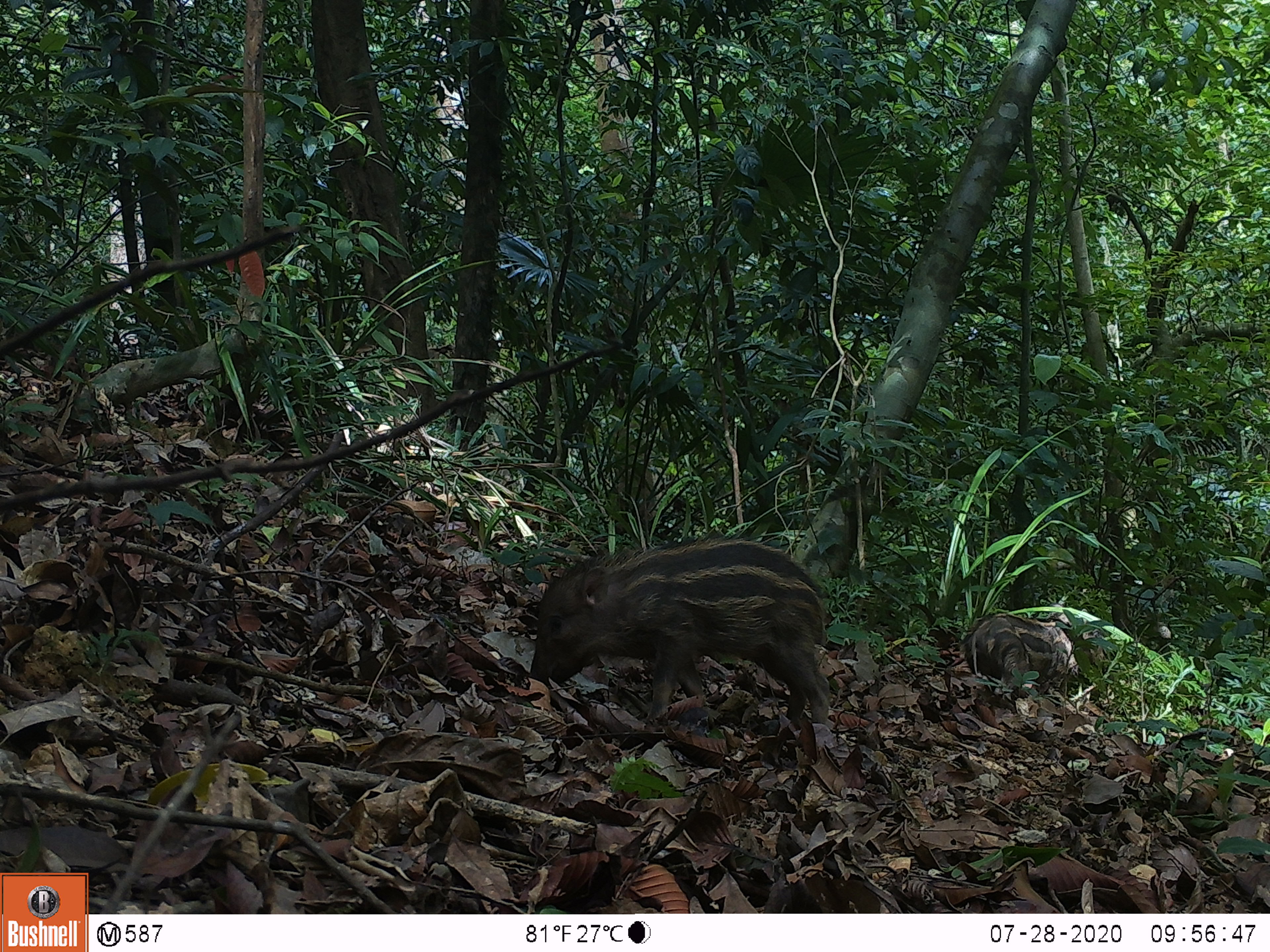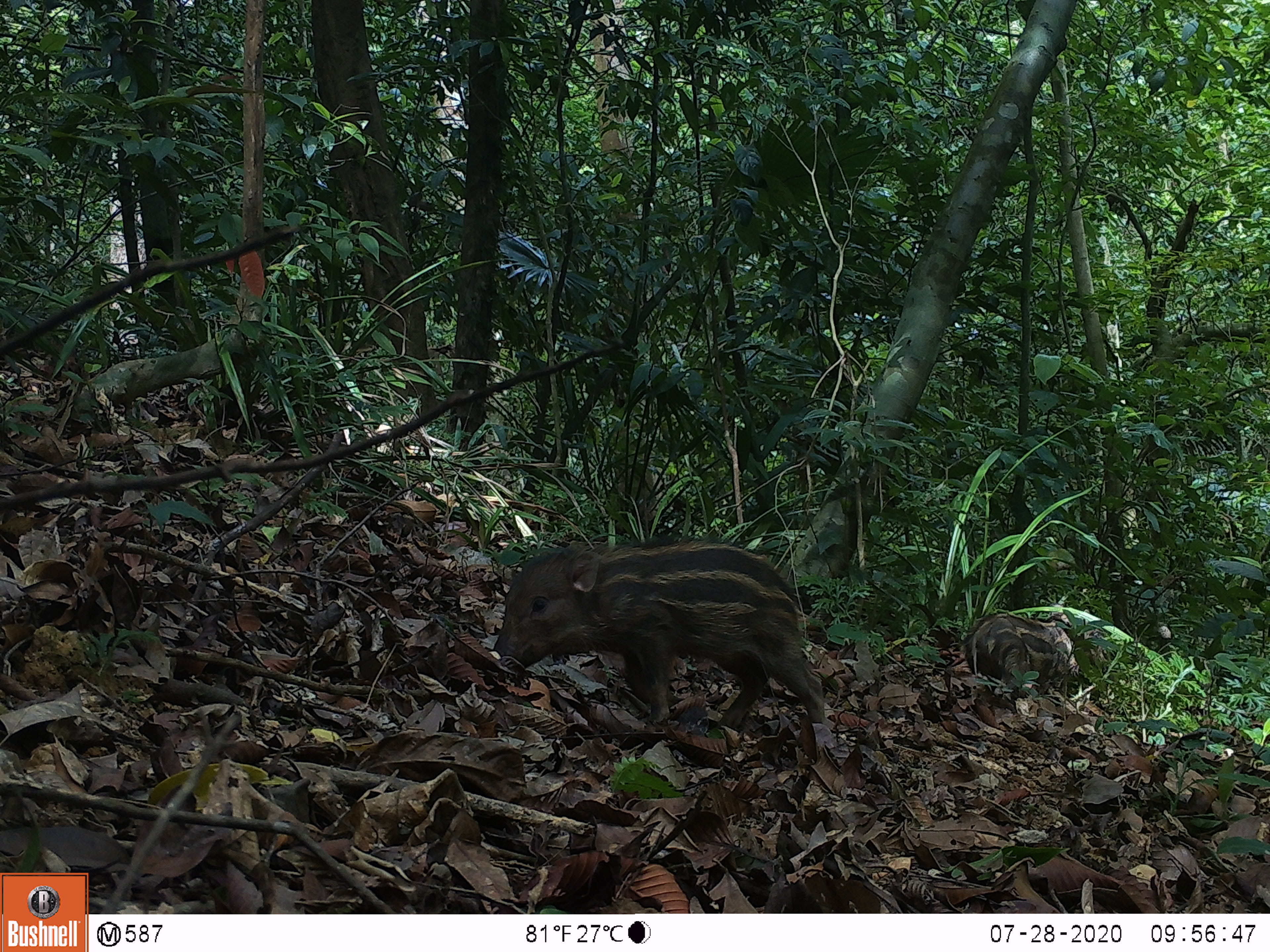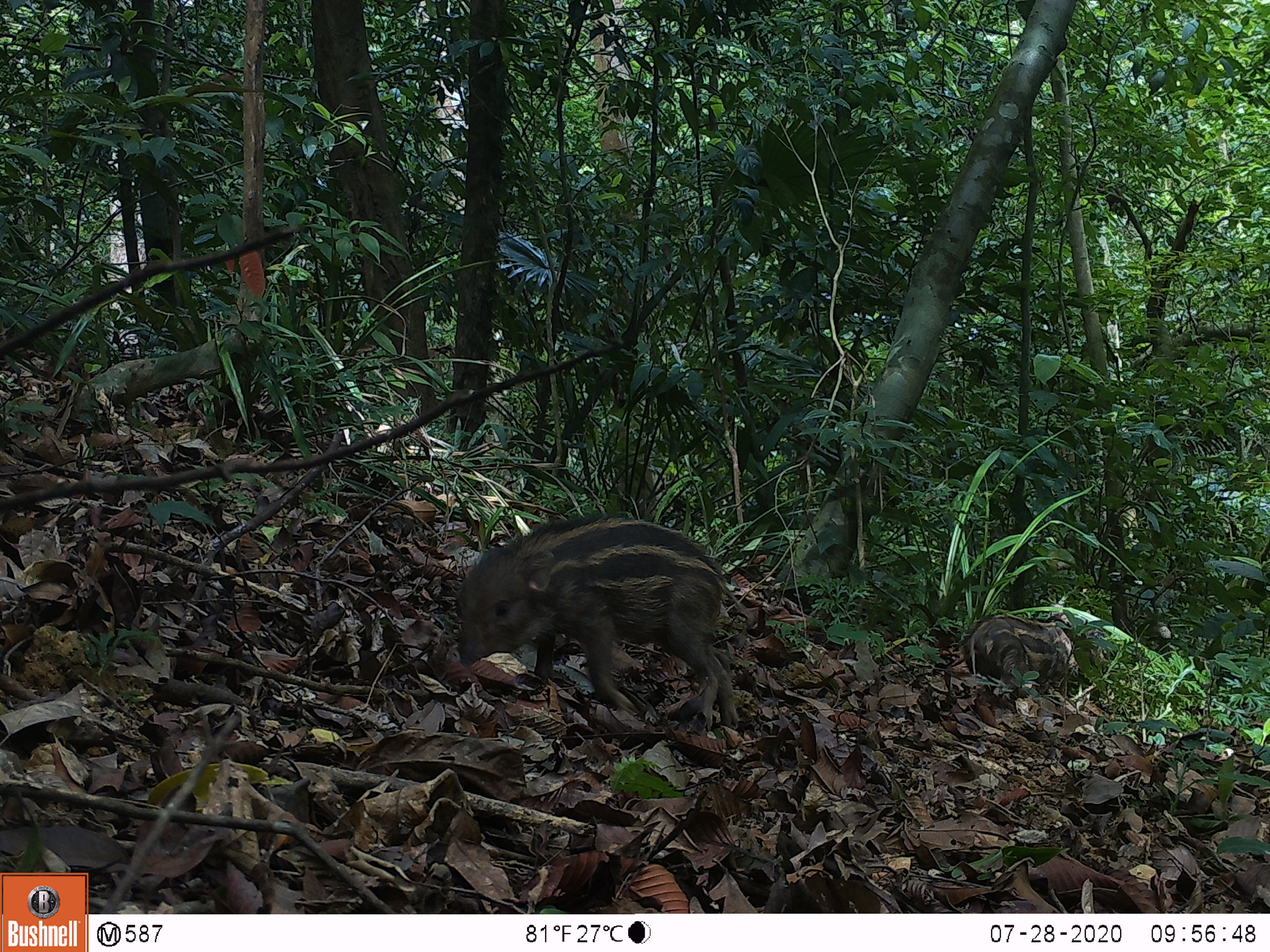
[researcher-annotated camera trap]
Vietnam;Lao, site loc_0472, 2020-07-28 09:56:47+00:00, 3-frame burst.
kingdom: Animalia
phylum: Chordata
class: Mammalia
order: Artiodactyla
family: Suidae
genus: Sus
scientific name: Sus scrofa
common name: eurasian wild pig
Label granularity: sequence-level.